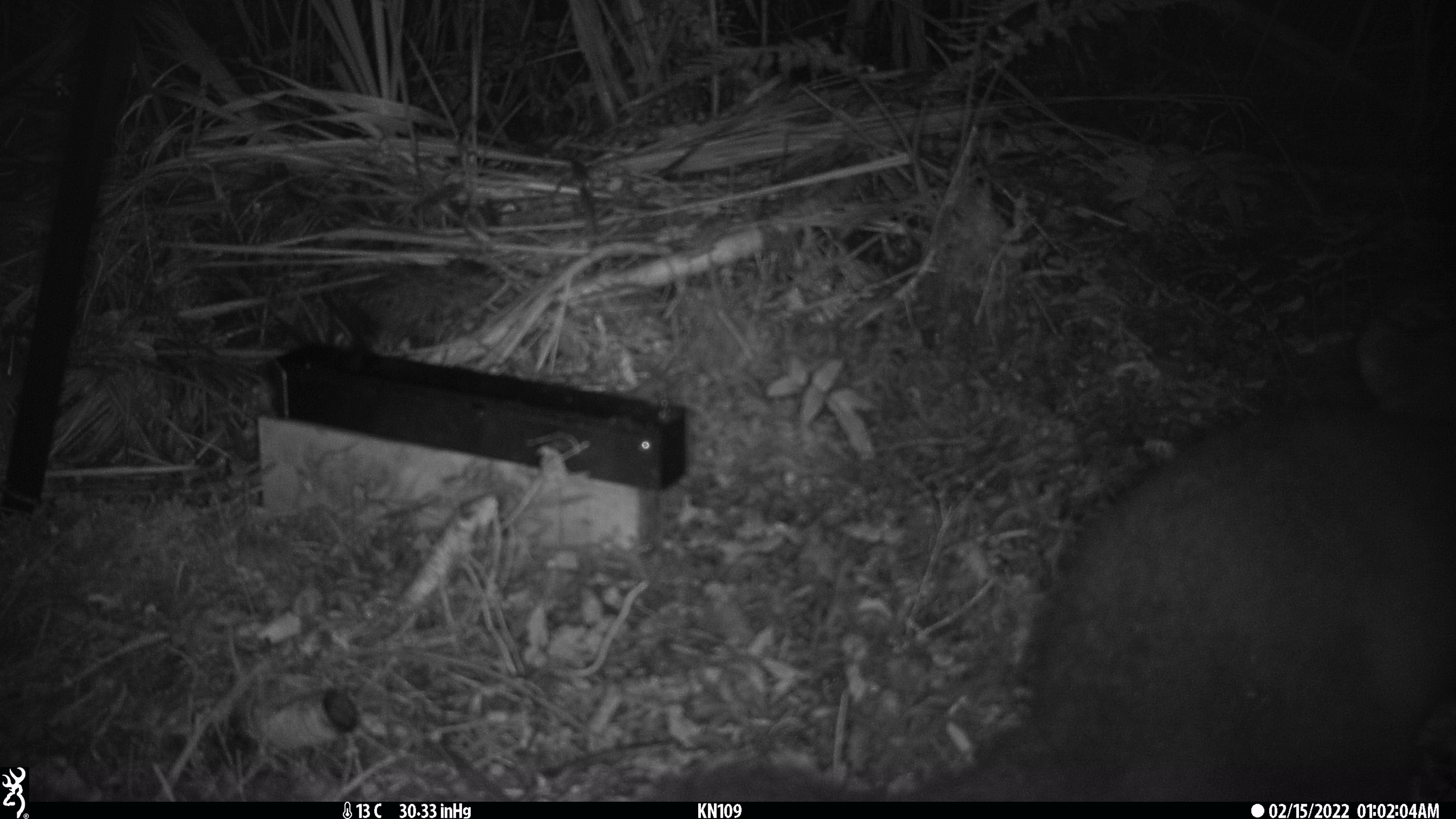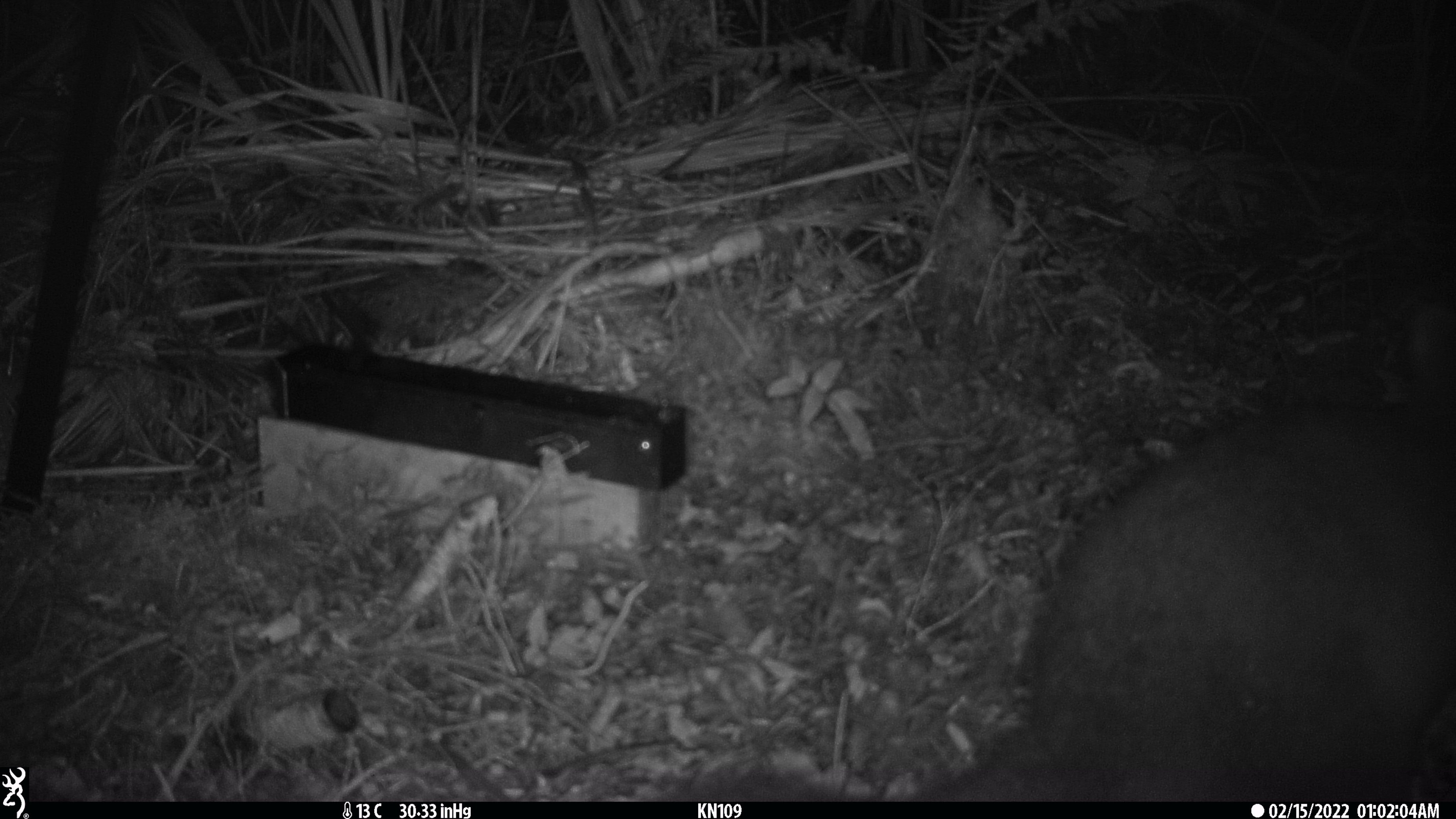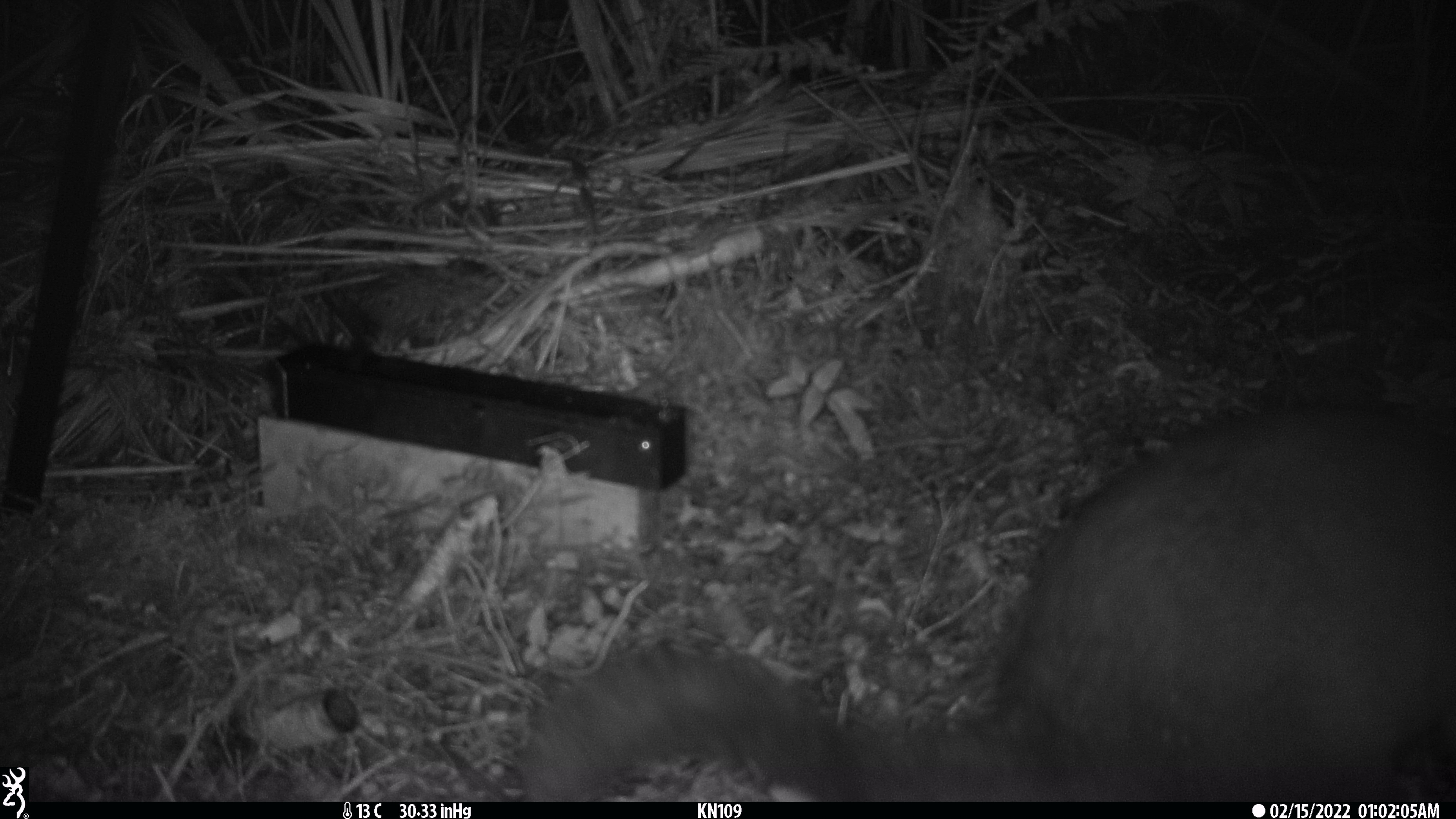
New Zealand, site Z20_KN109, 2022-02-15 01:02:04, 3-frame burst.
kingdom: Animalia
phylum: Chordata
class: Mammalia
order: Diprotodontia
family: Phalangeridae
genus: Trichosurus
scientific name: Trichosurus vulpecula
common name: common brushtail possum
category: possum